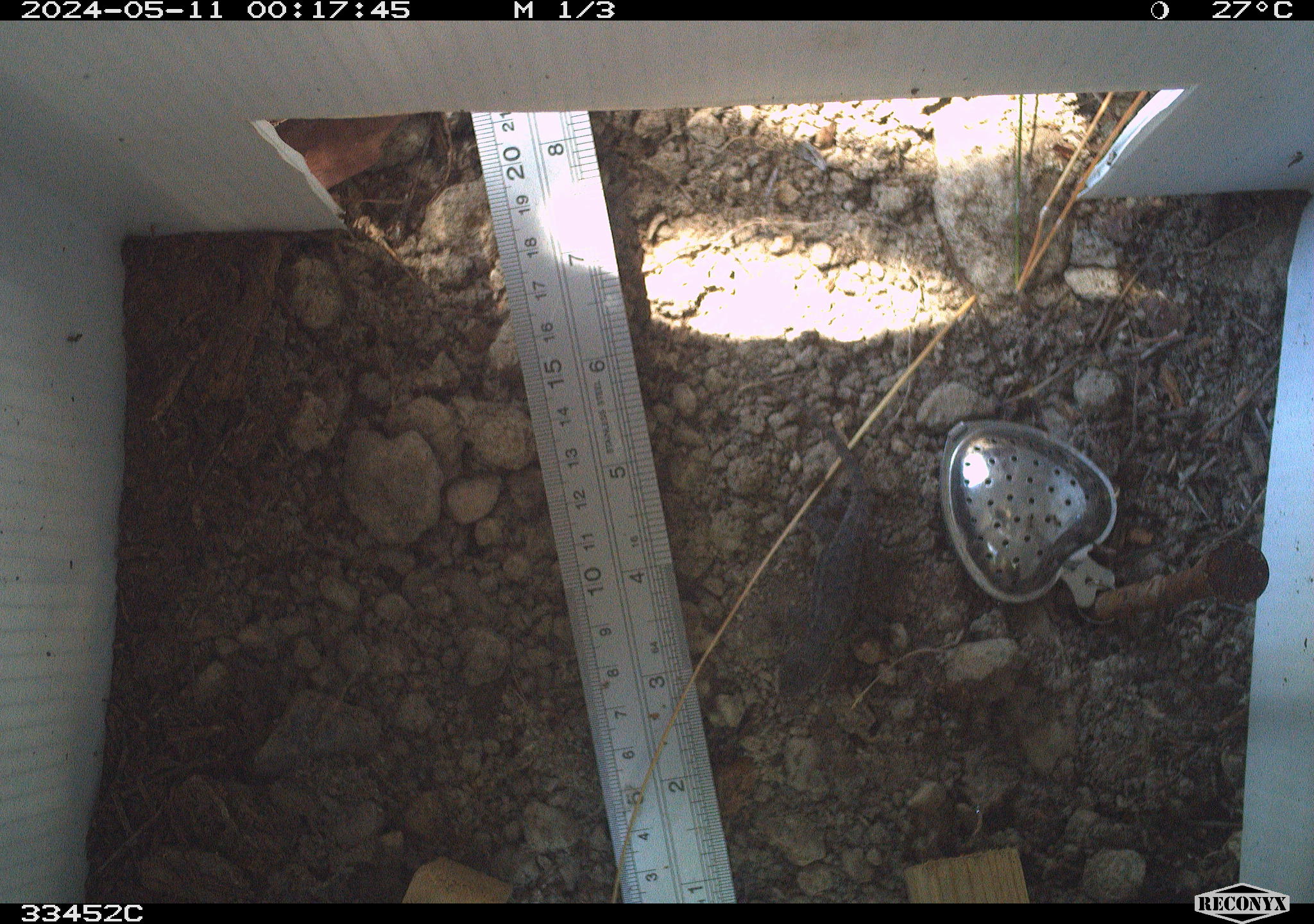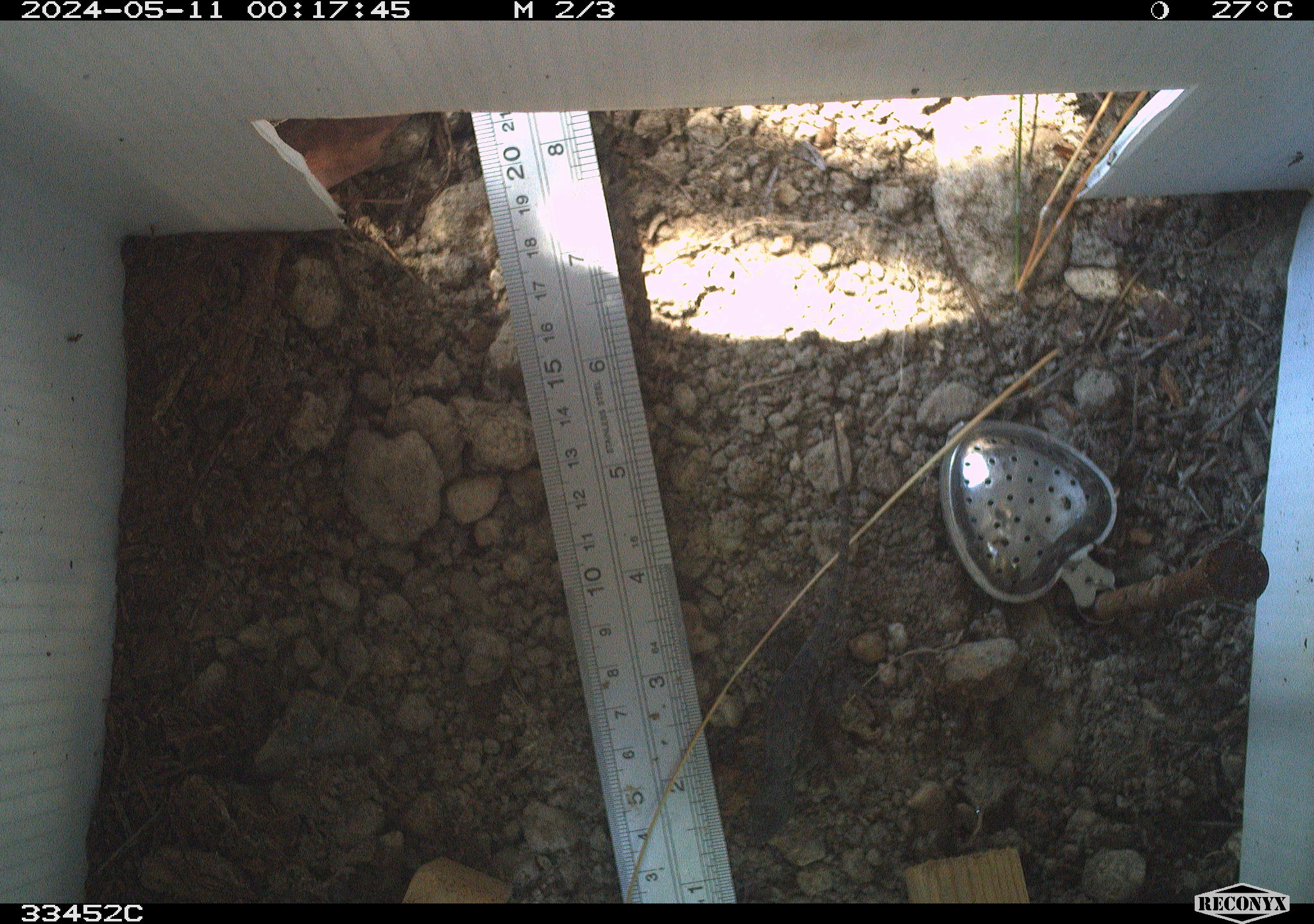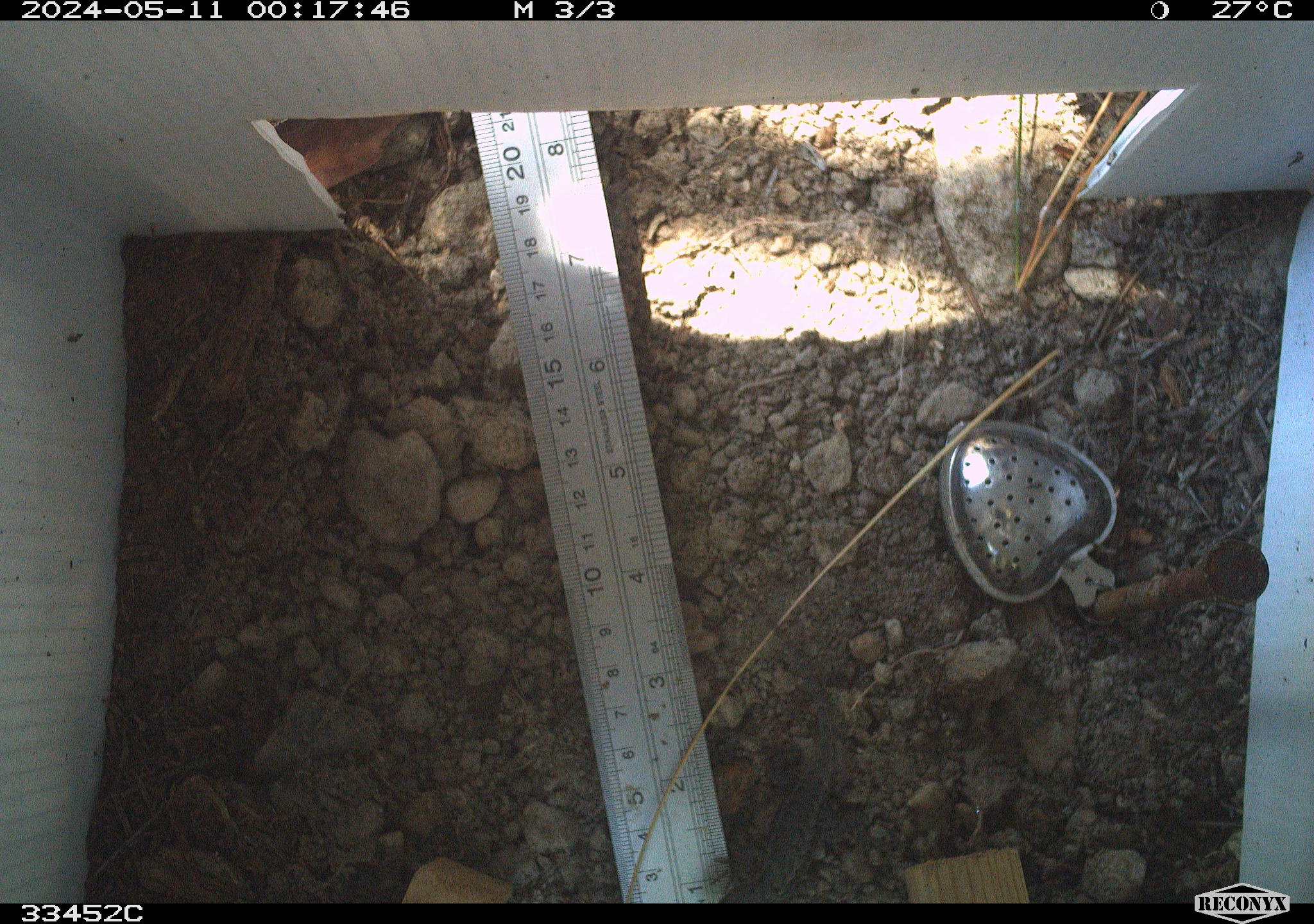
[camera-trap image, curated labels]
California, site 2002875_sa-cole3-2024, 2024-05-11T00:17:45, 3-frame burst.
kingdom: Animalia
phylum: Chordata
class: Reptilia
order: Squamata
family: Phrynosomatidae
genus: Sceloporus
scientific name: Sceloporus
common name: spiny lizards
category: sceloporus species